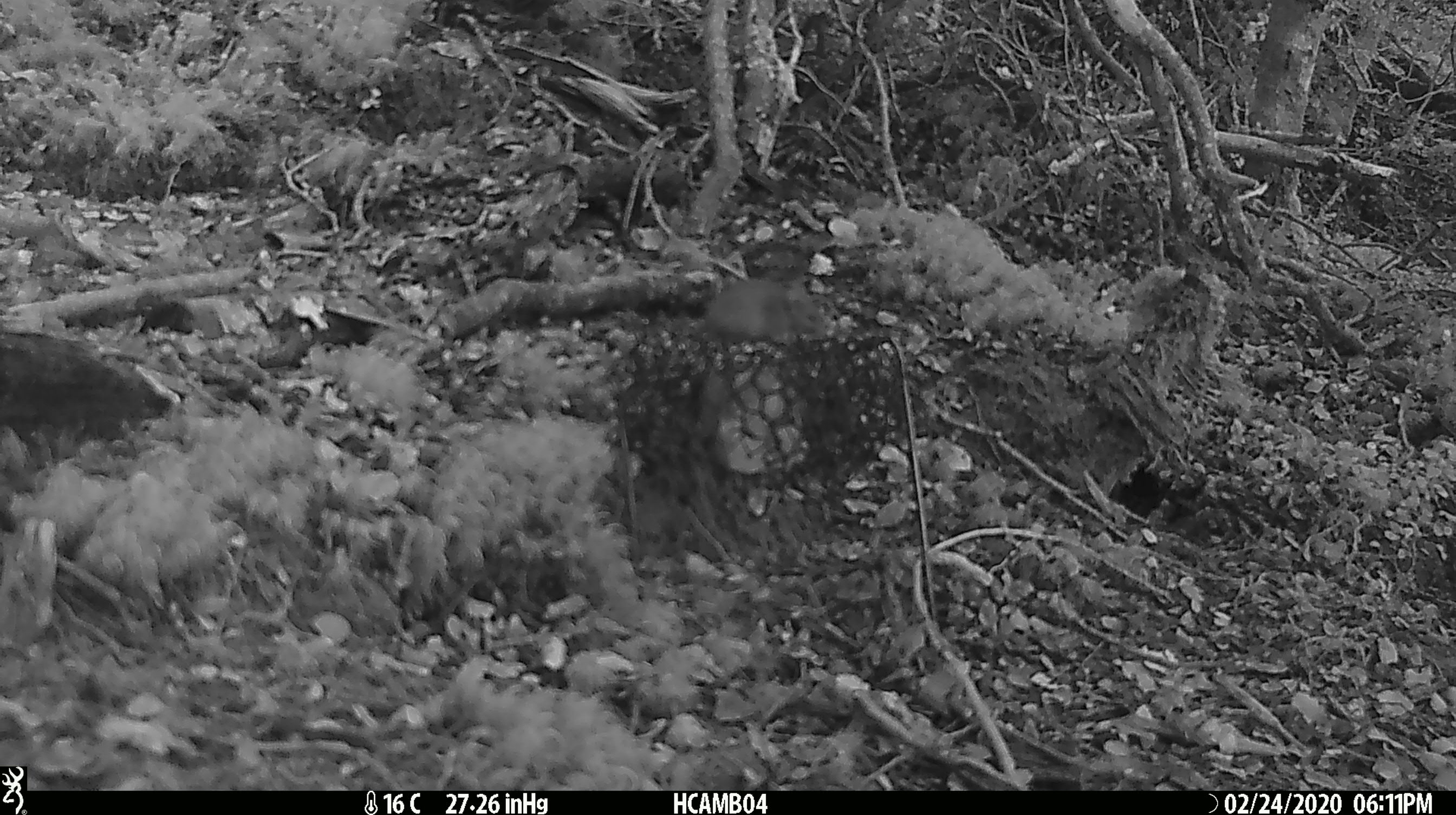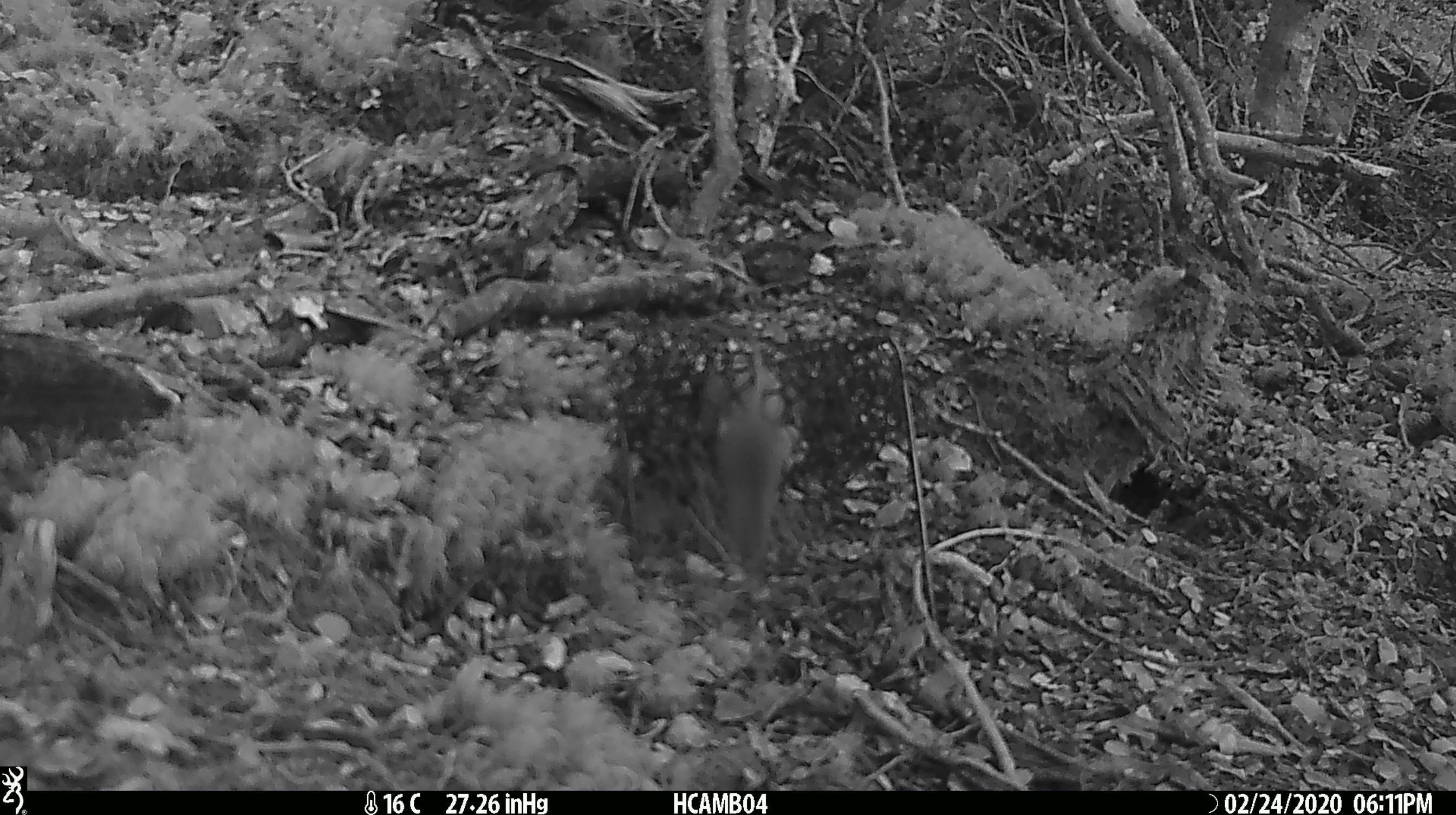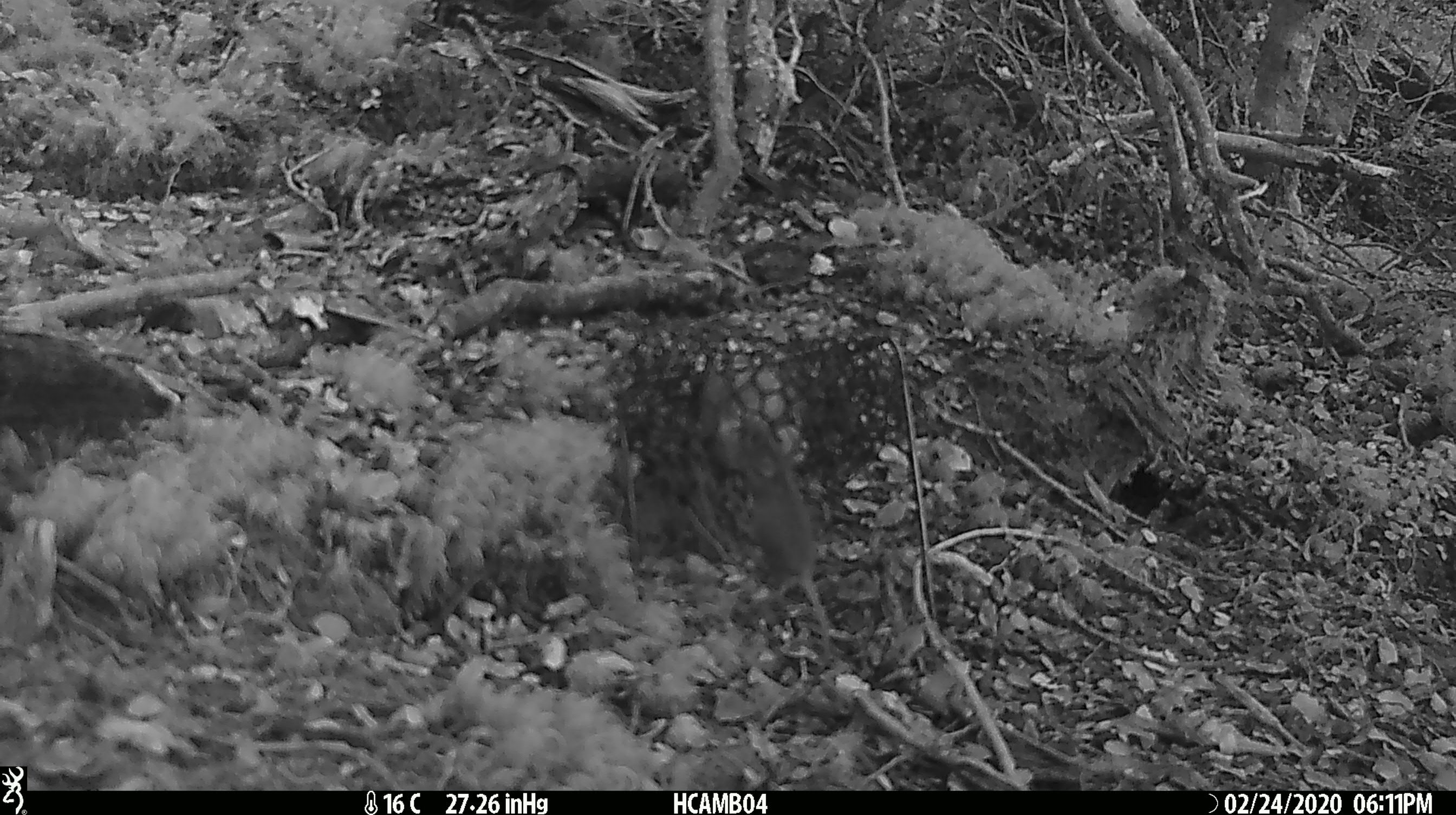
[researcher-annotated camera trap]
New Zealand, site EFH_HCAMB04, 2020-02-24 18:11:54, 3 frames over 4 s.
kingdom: Animalia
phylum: Chordata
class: Mammalia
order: Rodentia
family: Muridae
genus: Mus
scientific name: Mus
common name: mouse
Mouse (Mus).